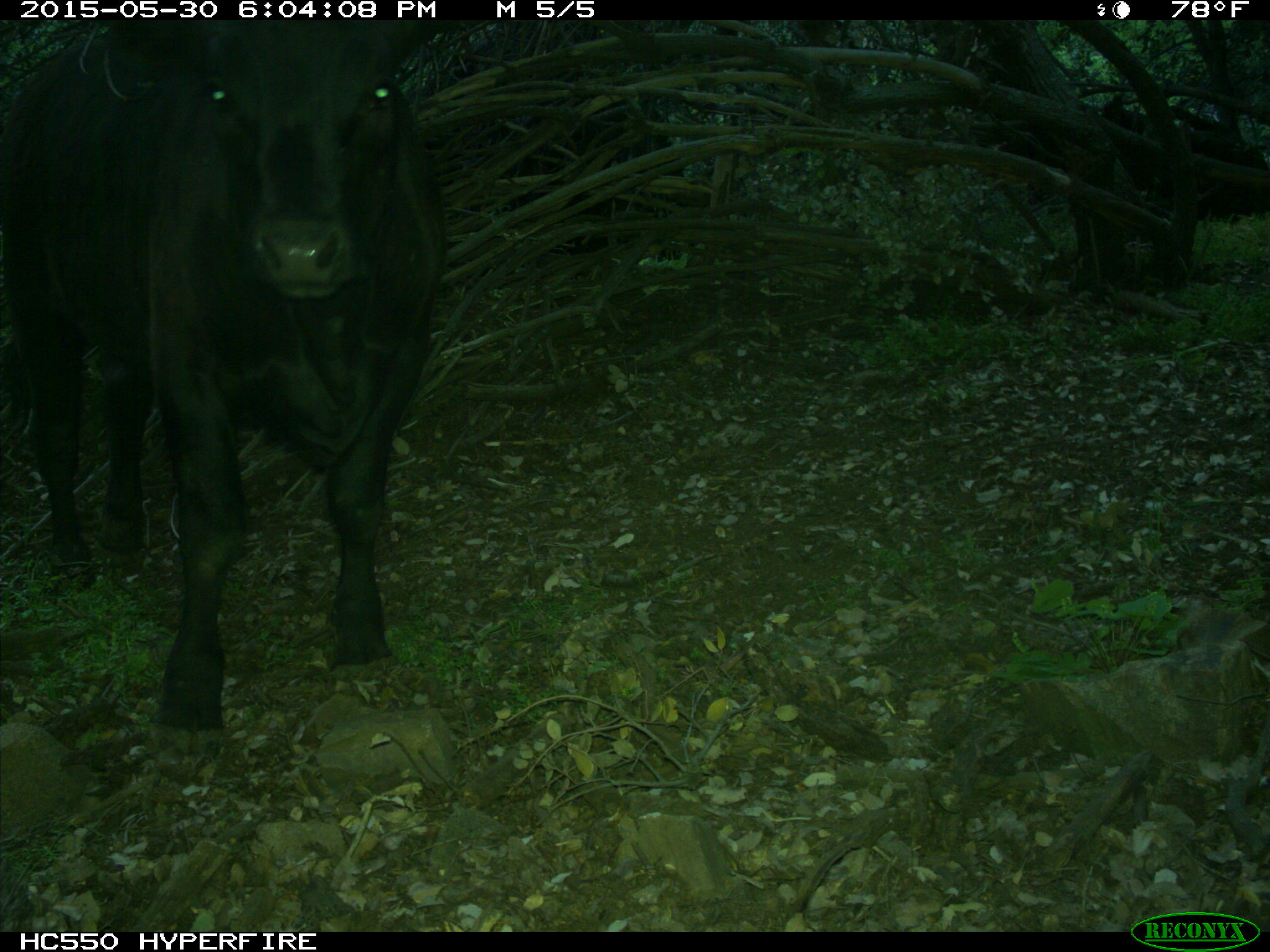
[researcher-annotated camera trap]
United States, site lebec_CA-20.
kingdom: Animalia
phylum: Chordata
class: Mammalia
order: Artiodactyla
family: Bovidae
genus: Bos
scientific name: Bos taurus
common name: domestic cow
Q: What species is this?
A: Bos taurus (domestic cow).